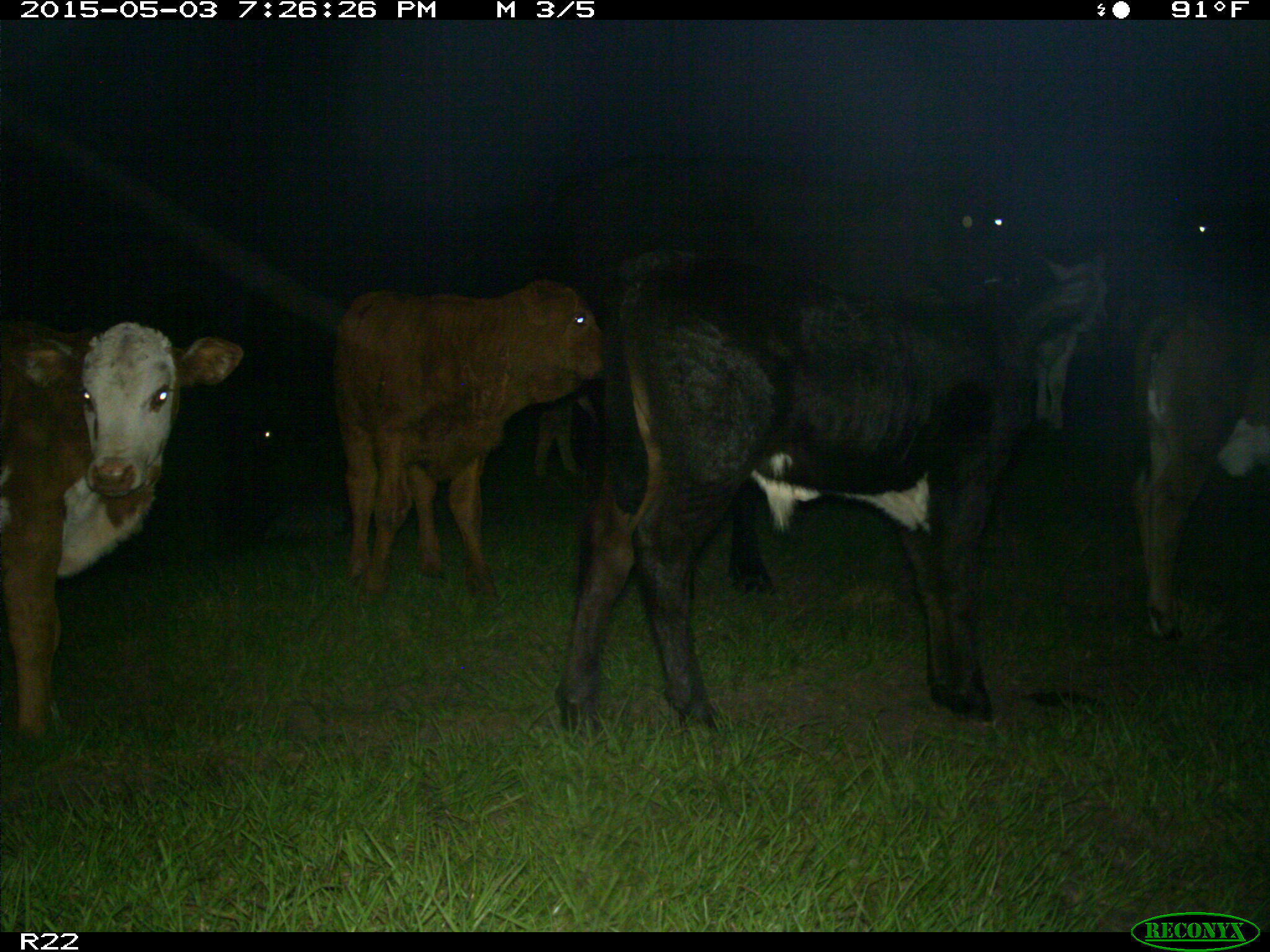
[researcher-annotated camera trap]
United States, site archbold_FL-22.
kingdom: Animalia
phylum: Chordata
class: Mammalia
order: Artiodactyla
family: Bovidae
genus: Bos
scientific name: Bos taurus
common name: domestic cow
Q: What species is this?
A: Bos taurus (domestic cow).